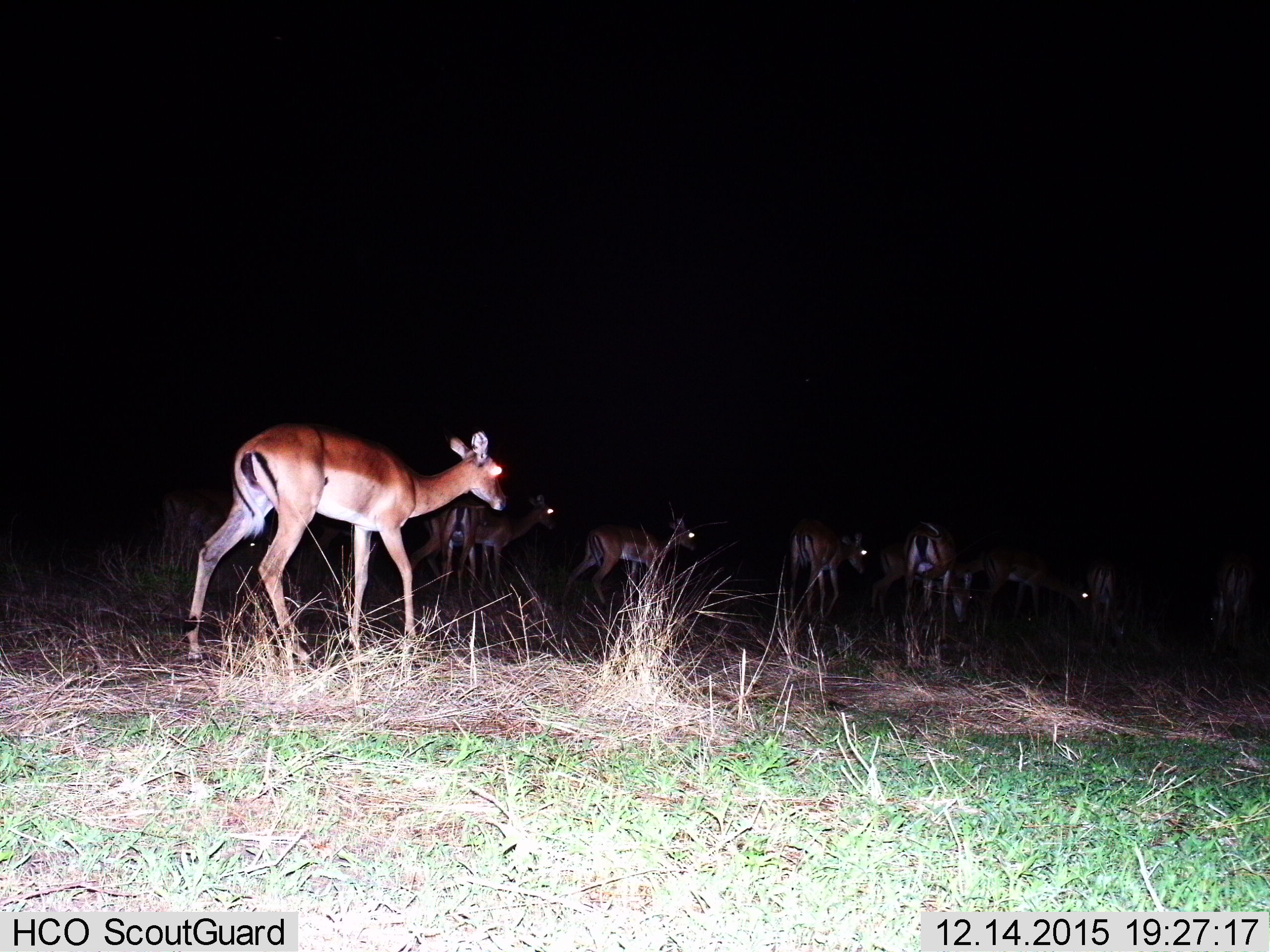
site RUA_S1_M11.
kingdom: Animalia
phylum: Chordata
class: Mammalia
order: Artiodactyla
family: Bovidae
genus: Aepyceros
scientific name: Aepyceros melampus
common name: impala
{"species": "impala (Aepyceros melampus)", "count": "11-50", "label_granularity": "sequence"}